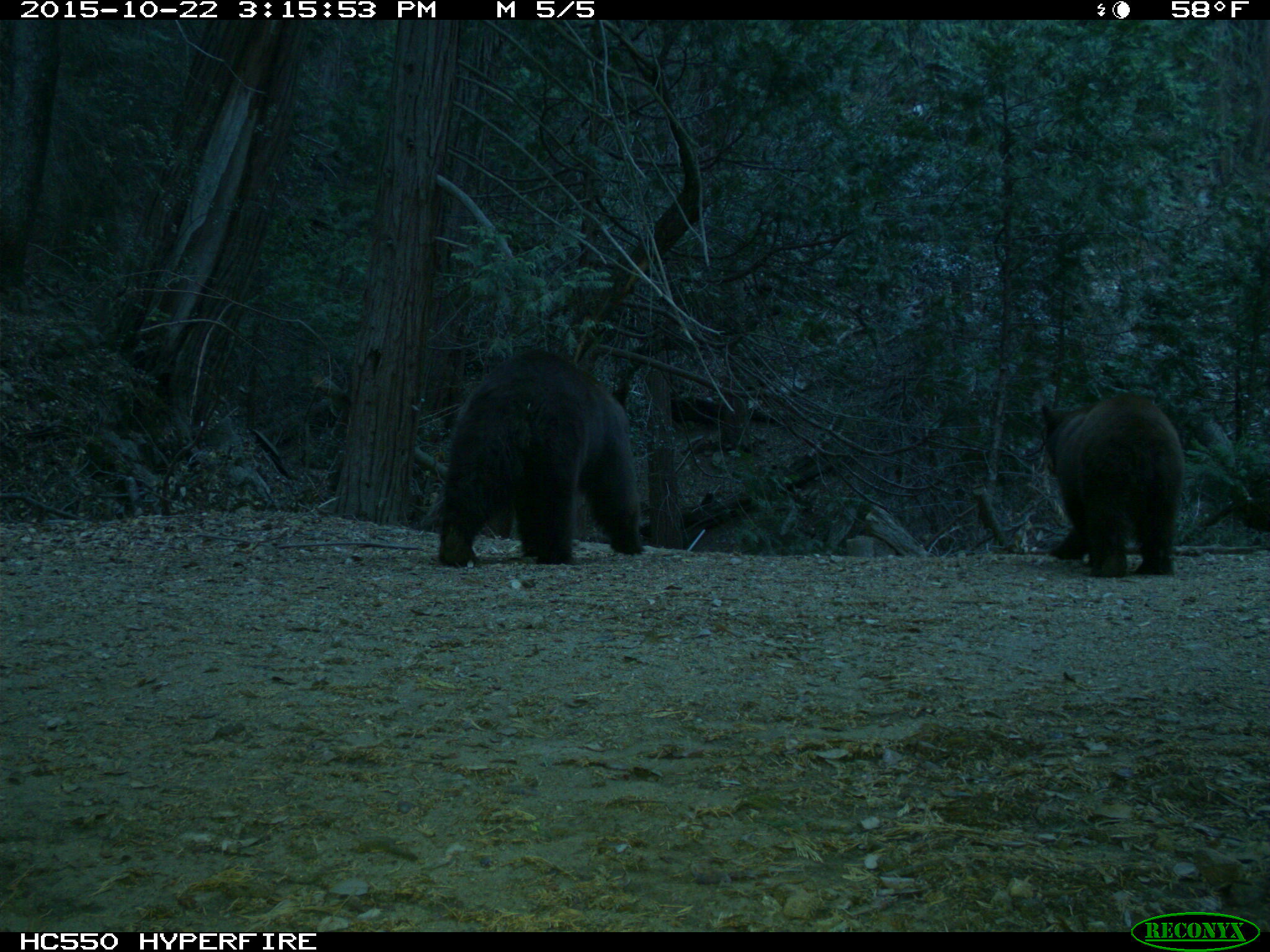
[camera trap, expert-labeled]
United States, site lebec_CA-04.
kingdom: Animalia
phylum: Chordata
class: Mammalia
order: Carnivora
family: Ursidae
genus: Ursus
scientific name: Ursus americanus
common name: american black bear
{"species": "Ursus americanus (american black bear)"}